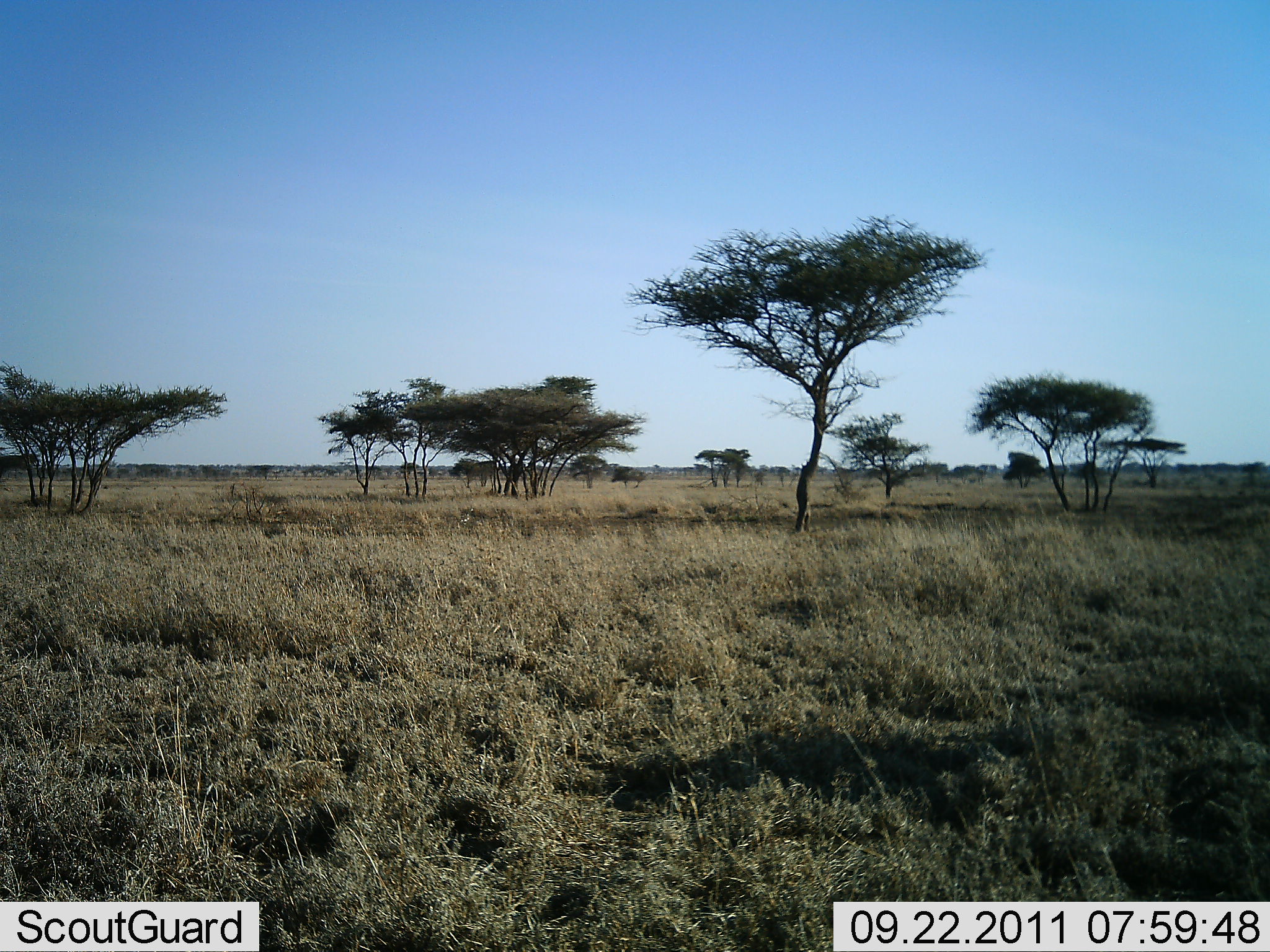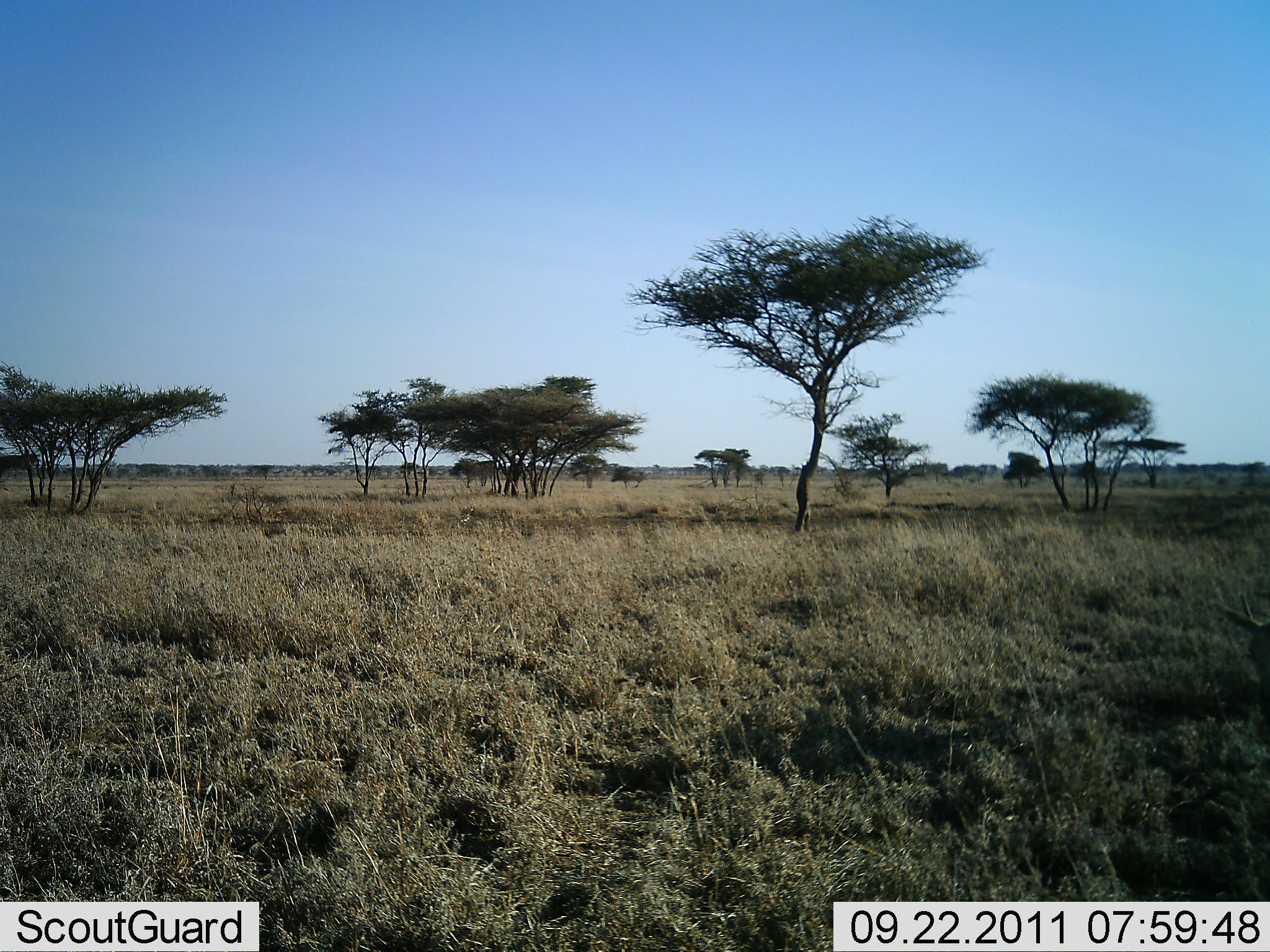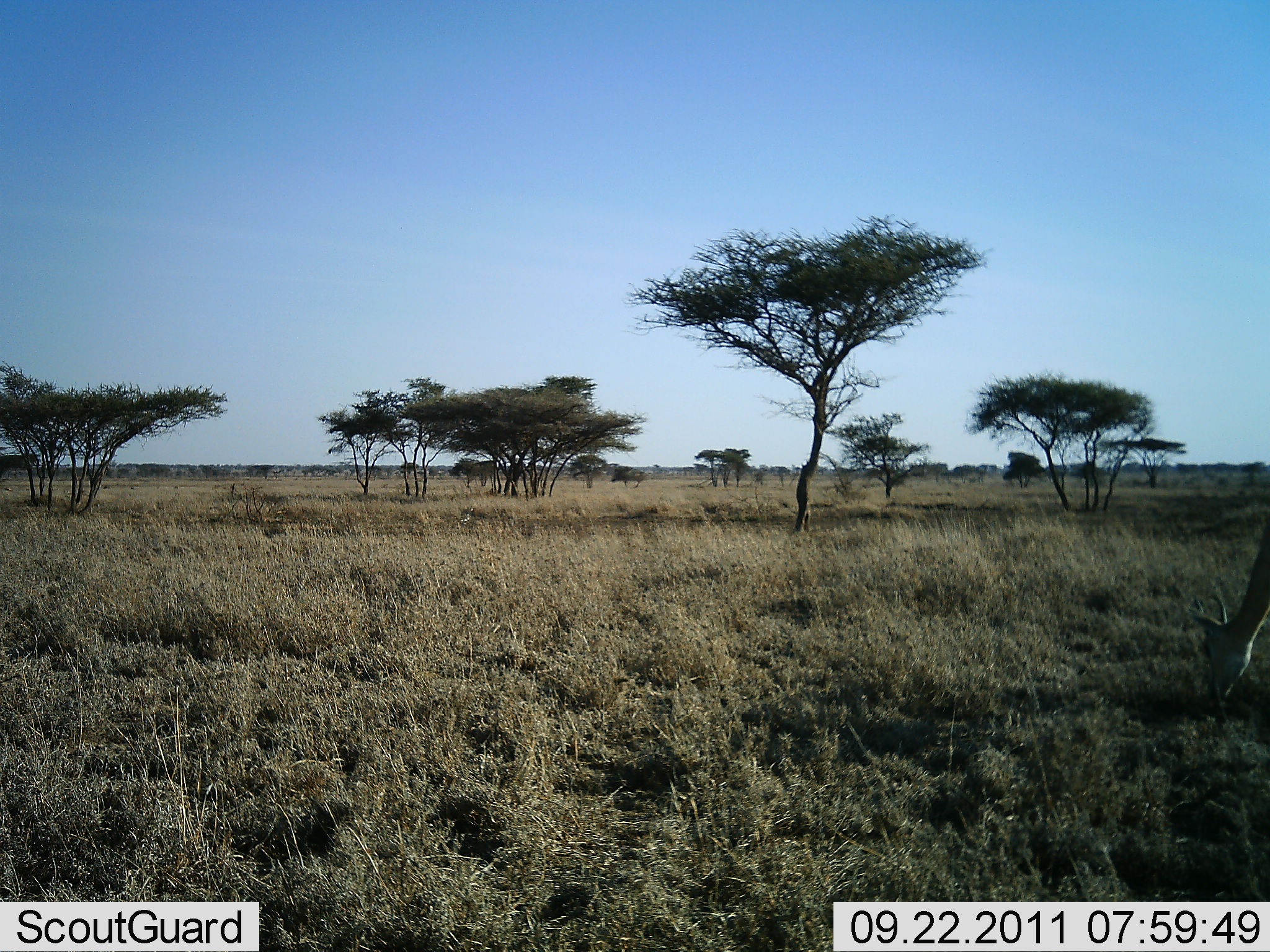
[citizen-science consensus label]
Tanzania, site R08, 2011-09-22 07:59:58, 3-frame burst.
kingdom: Animalia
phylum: Chordata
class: Mammalia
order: Artiodactyla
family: Bovidae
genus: Nanger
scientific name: Nanger granti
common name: grant's gazelle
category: gazellegrants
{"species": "gazellegrants (grant's gazelle) (Nanger granti)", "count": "1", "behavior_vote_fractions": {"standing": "36%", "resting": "0%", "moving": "27%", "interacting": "0%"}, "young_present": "0%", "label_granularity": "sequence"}